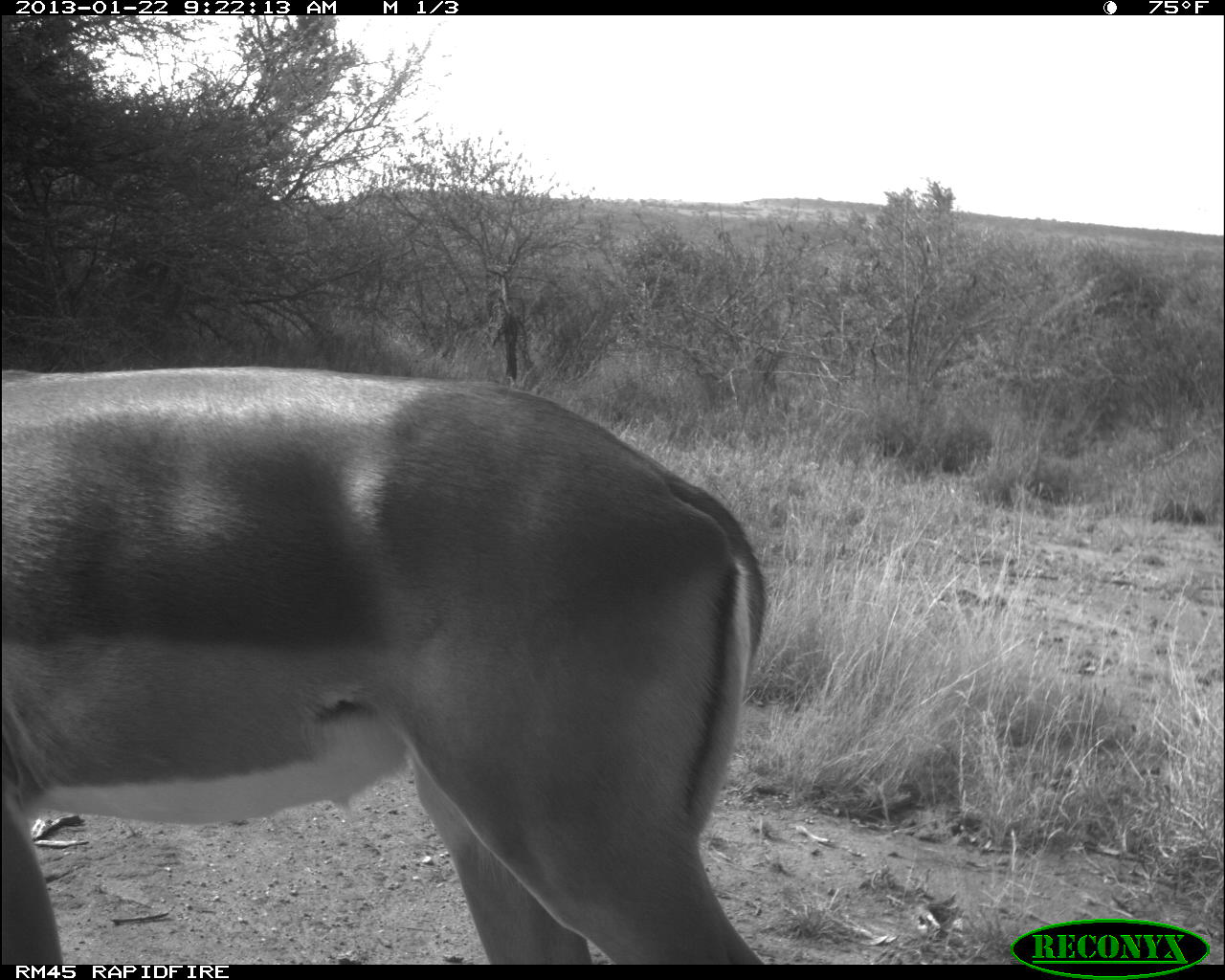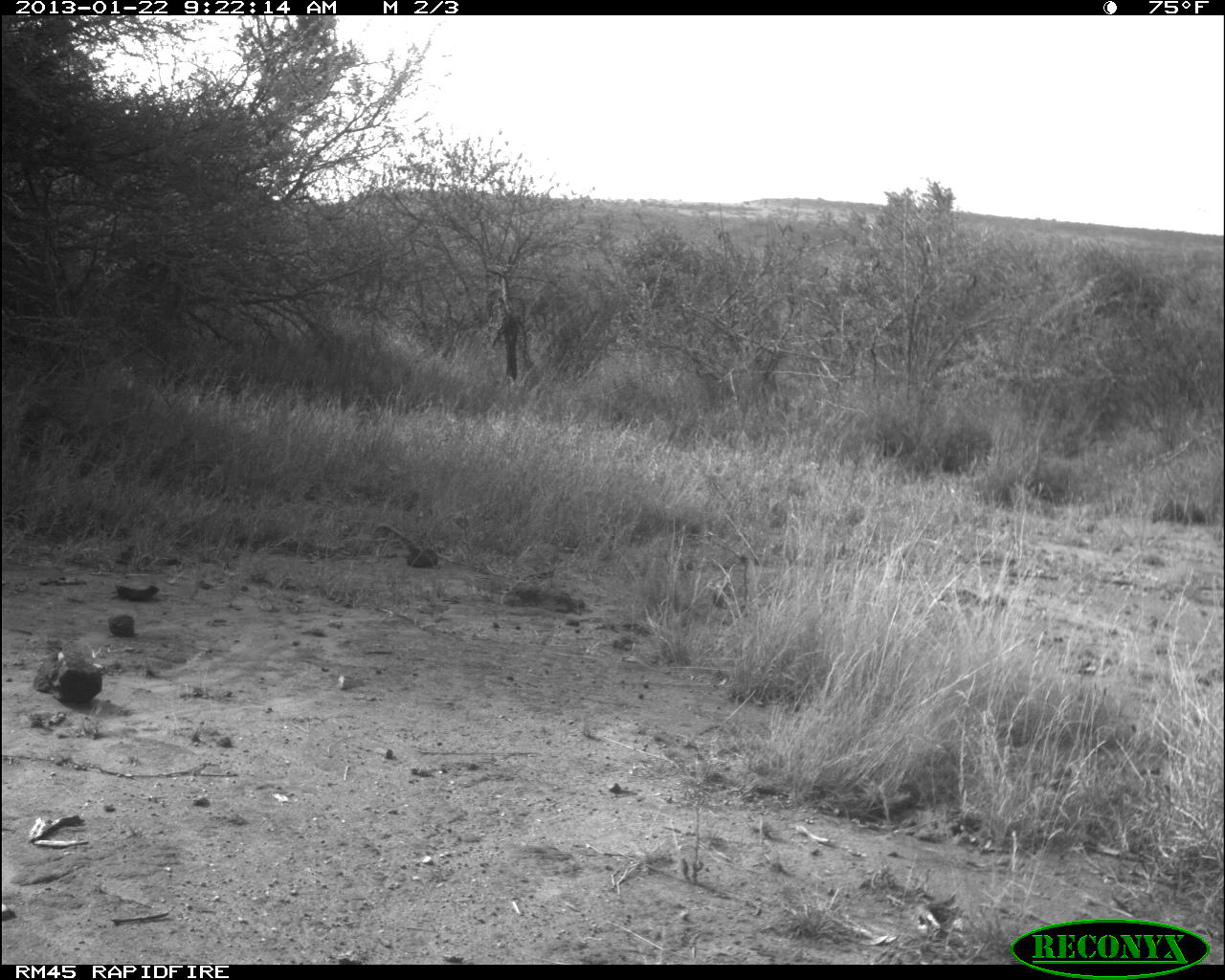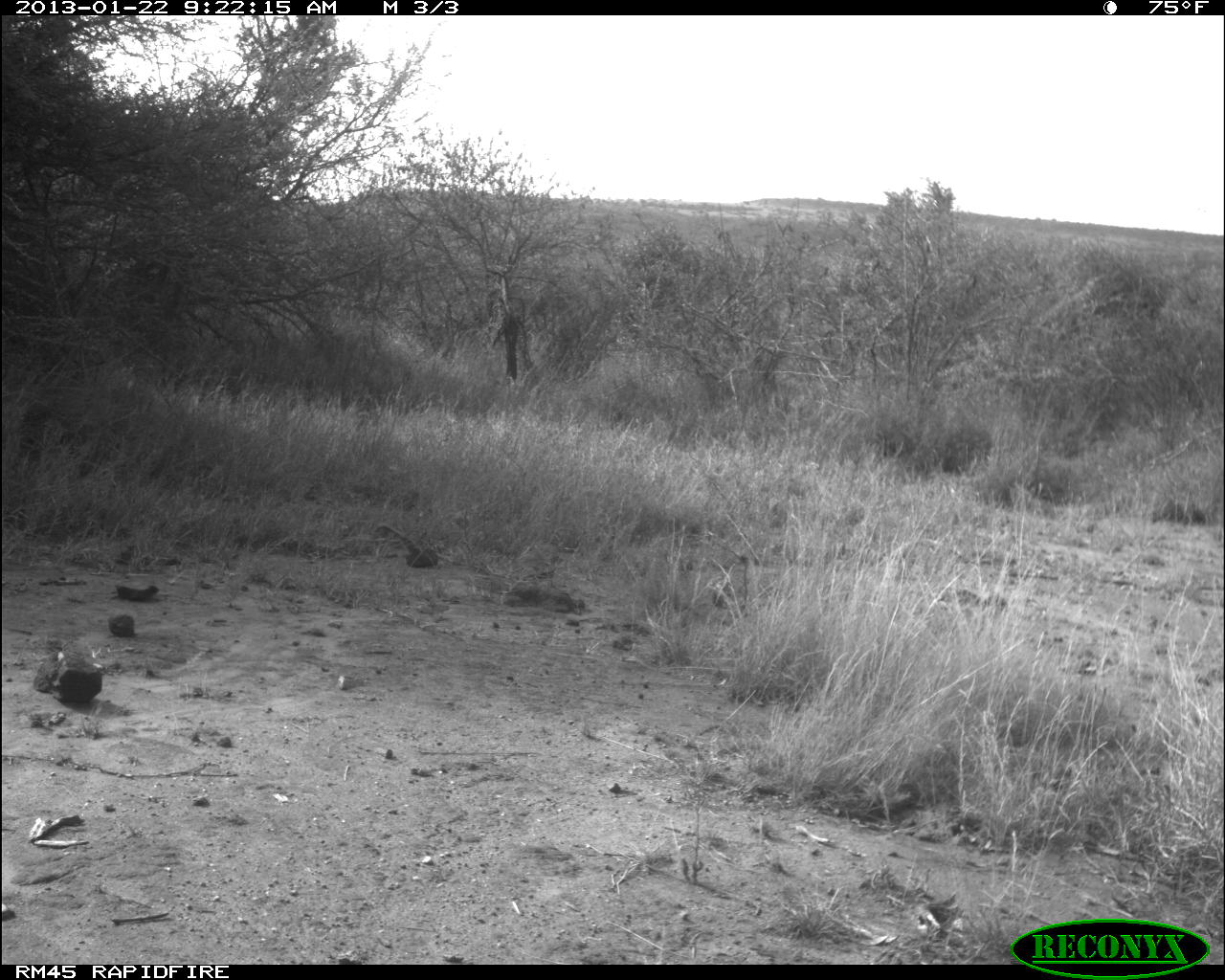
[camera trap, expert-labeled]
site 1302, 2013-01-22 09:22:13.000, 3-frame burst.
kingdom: Animalia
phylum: Chordata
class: Mammalia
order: Artiodactyla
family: Bovidae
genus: Aepyceros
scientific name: Aepyceros melampus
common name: impala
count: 1